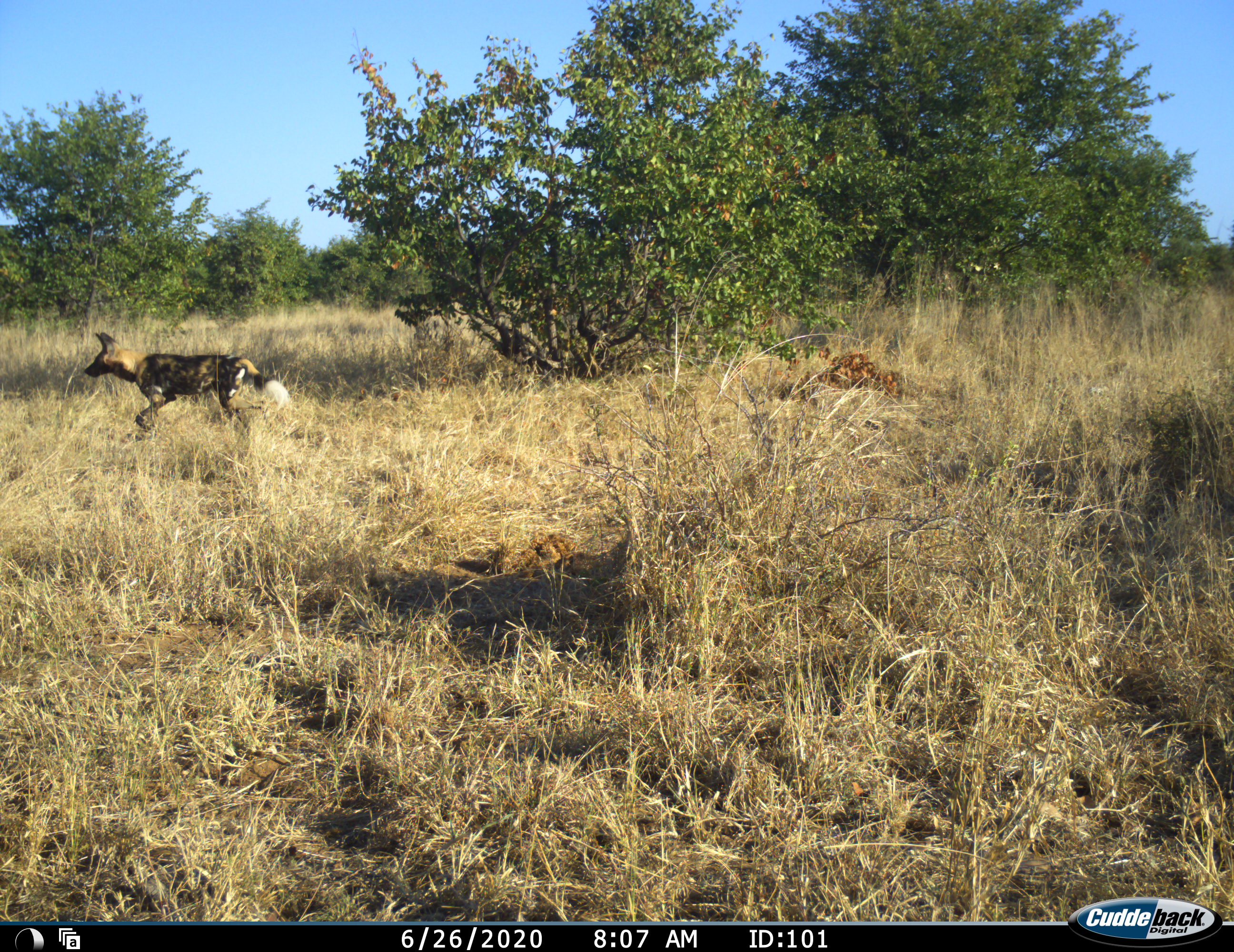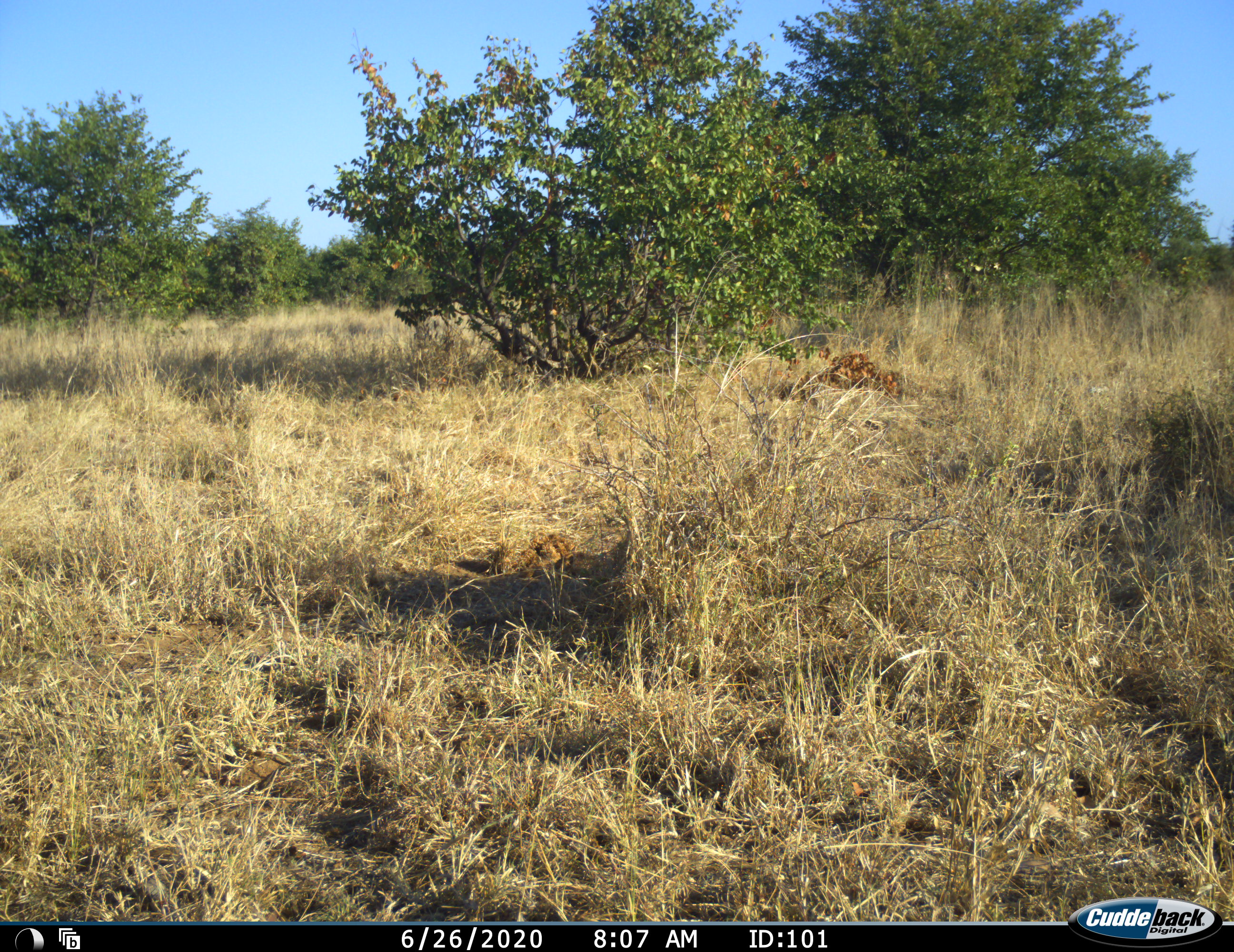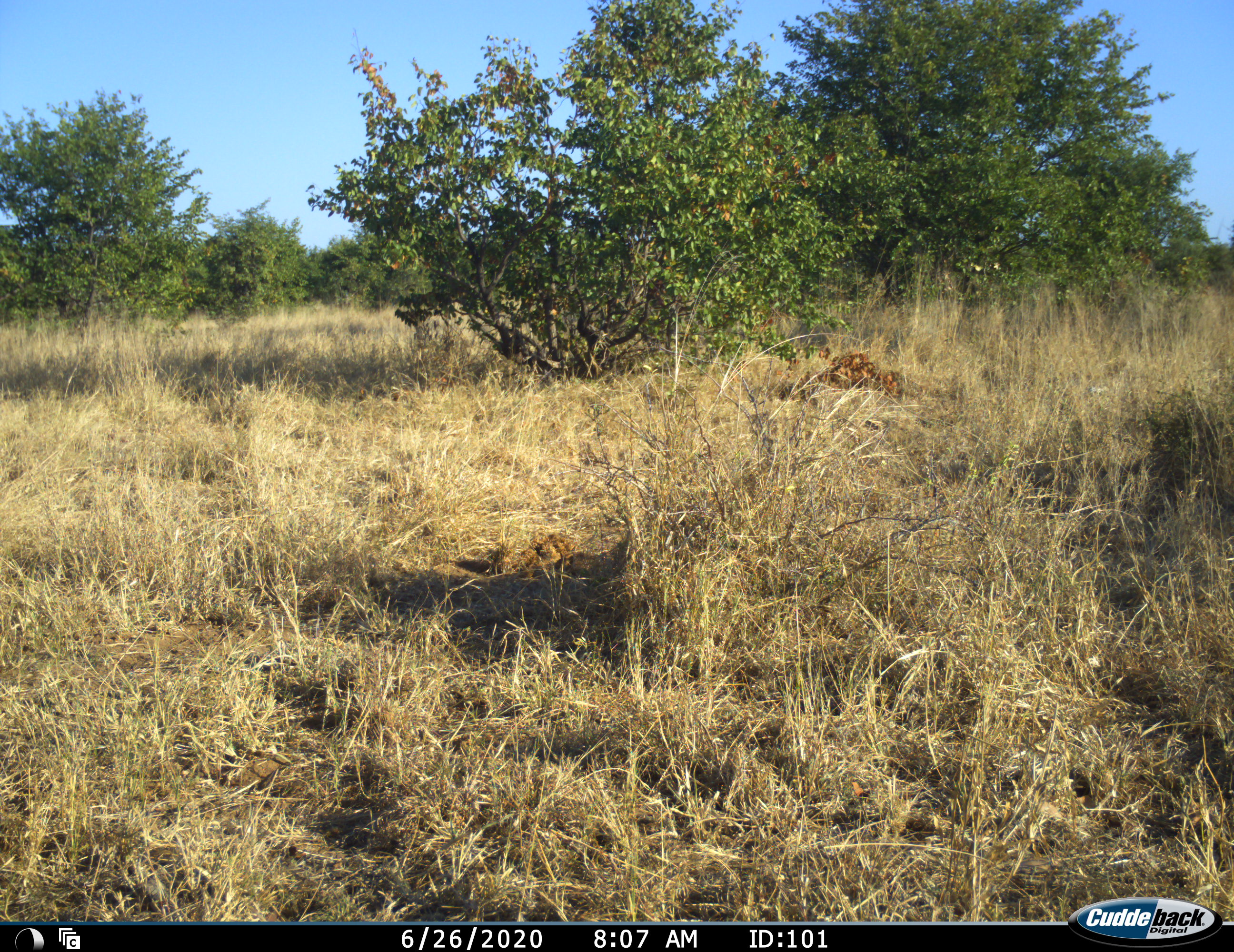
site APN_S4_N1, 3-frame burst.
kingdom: Animalia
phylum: Chordata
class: Mammalia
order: Carnivora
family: Canidae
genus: Lycaon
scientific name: Lycaon pictus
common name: african wild dog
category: wilddog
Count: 1.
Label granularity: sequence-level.